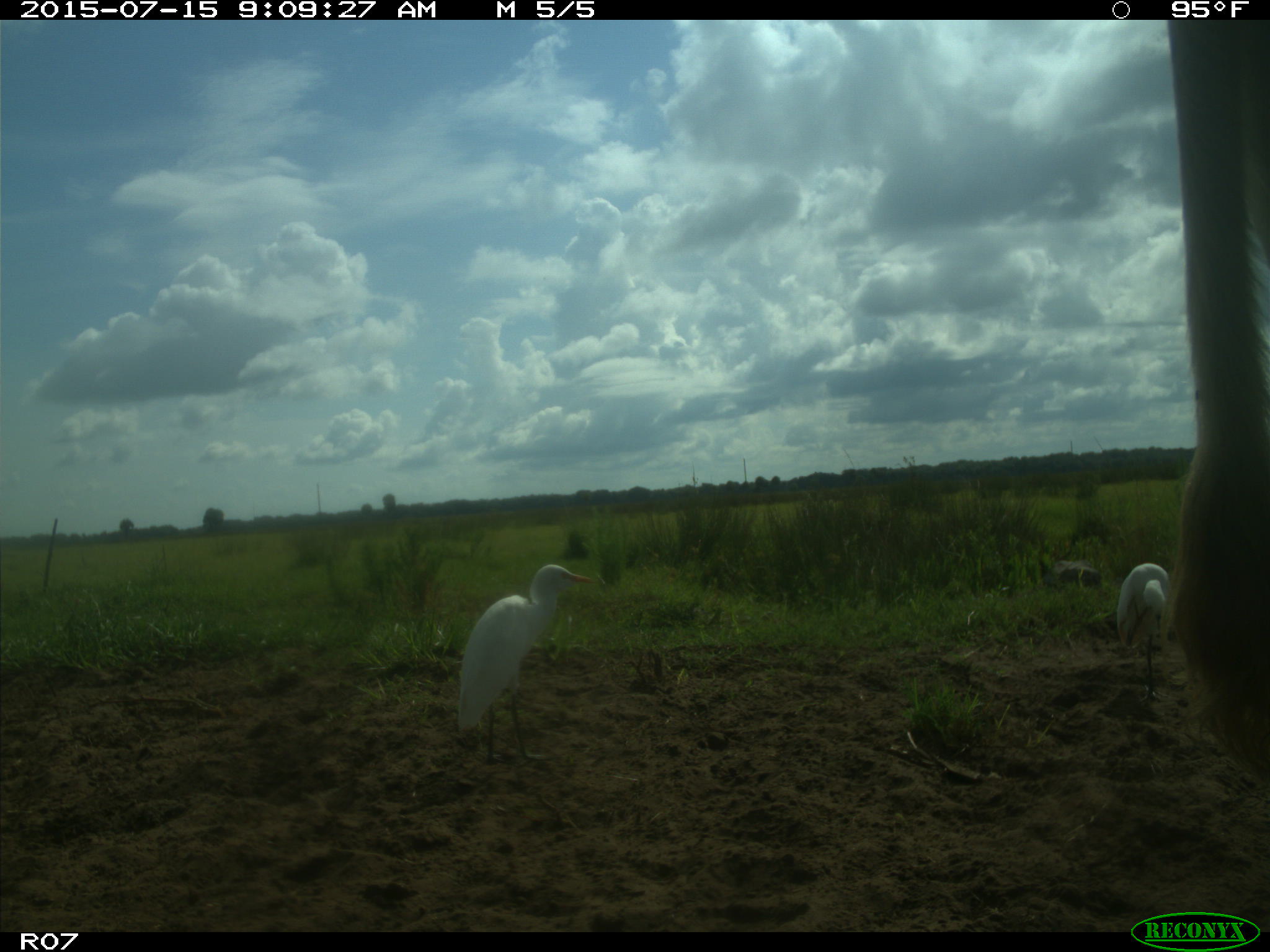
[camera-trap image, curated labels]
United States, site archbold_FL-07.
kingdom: Animalia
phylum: Chordata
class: Mammalia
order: Artiodactyla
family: Bovidae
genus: Bos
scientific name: Bos taurus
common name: domestic cow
Bos taurus (domestic cow).